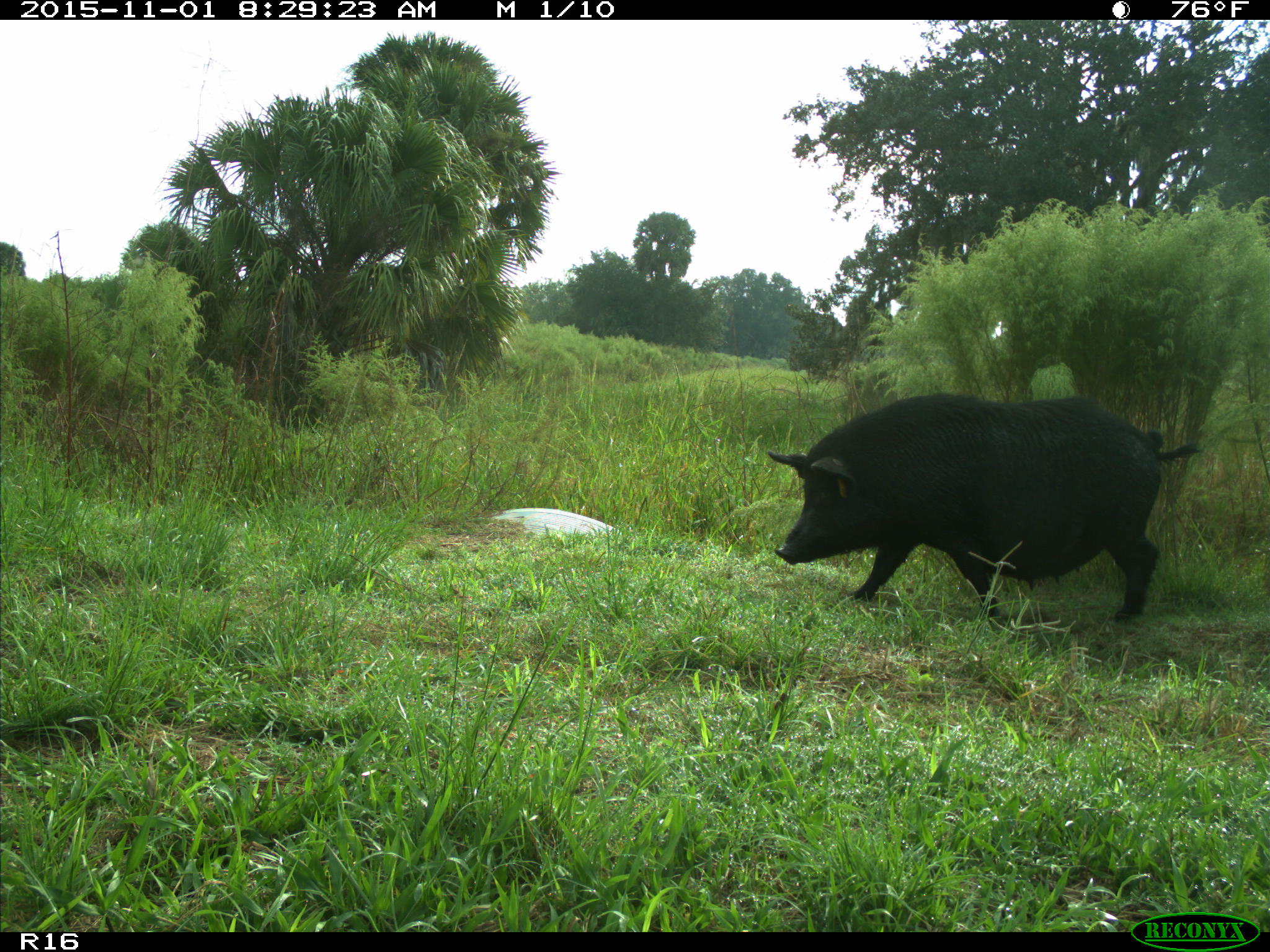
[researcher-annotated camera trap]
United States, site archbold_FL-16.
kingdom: Animalia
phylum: Chordata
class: Mammalia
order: Artiodactyla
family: Suidae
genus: Sus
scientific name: Sus scrofa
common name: wild boar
Sus scrofa (wild boar).